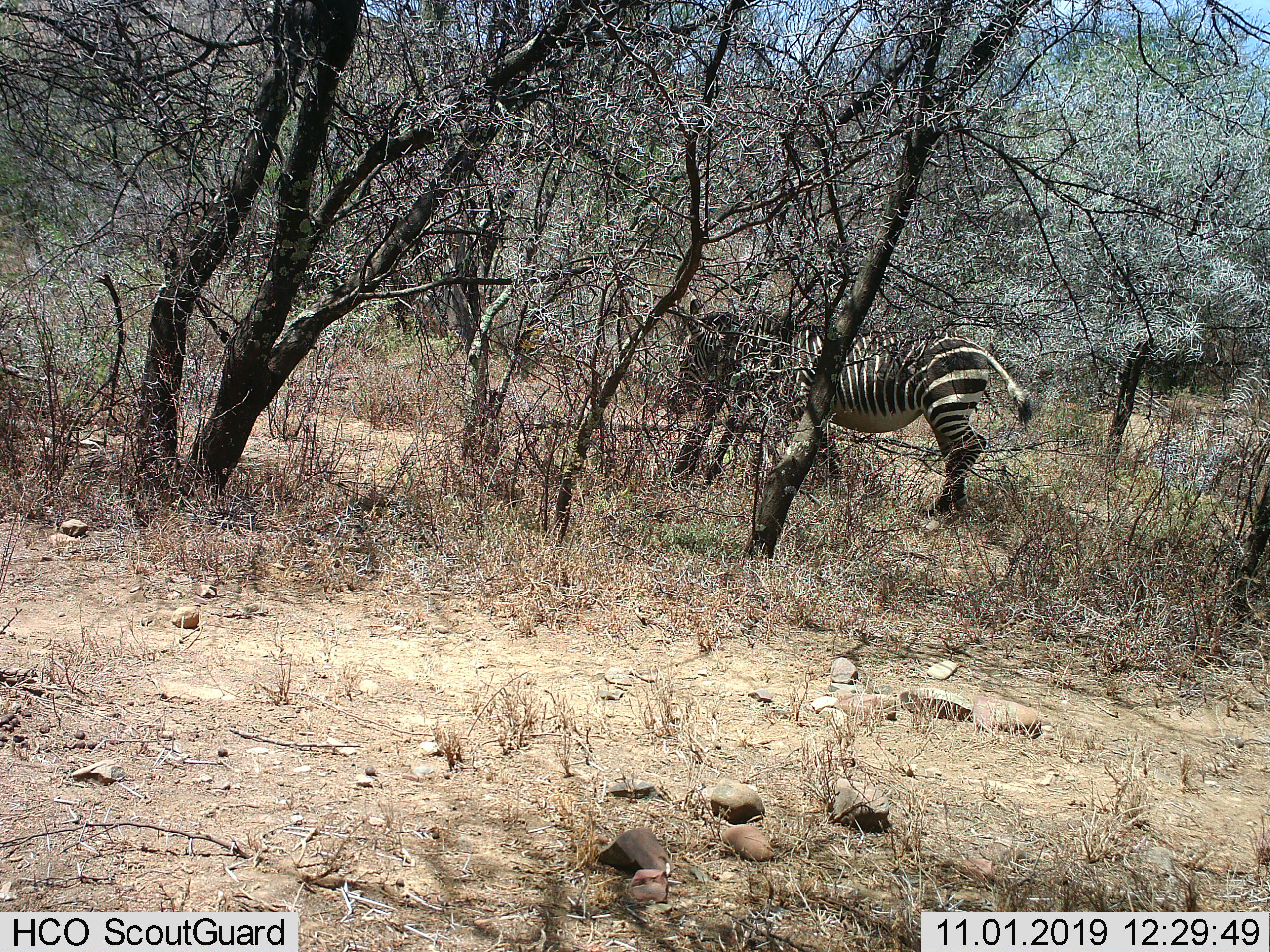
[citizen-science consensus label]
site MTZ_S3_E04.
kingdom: Animalia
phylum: Chordata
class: Mammalia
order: Perissodactyla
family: Equidae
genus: Equus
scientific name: Equus zebra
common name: mountain zebra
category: zebramountain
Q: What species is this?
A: Zebramountain (mountain zebra) (Equus zebra).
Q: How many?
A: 1.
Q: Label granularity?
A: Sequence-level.